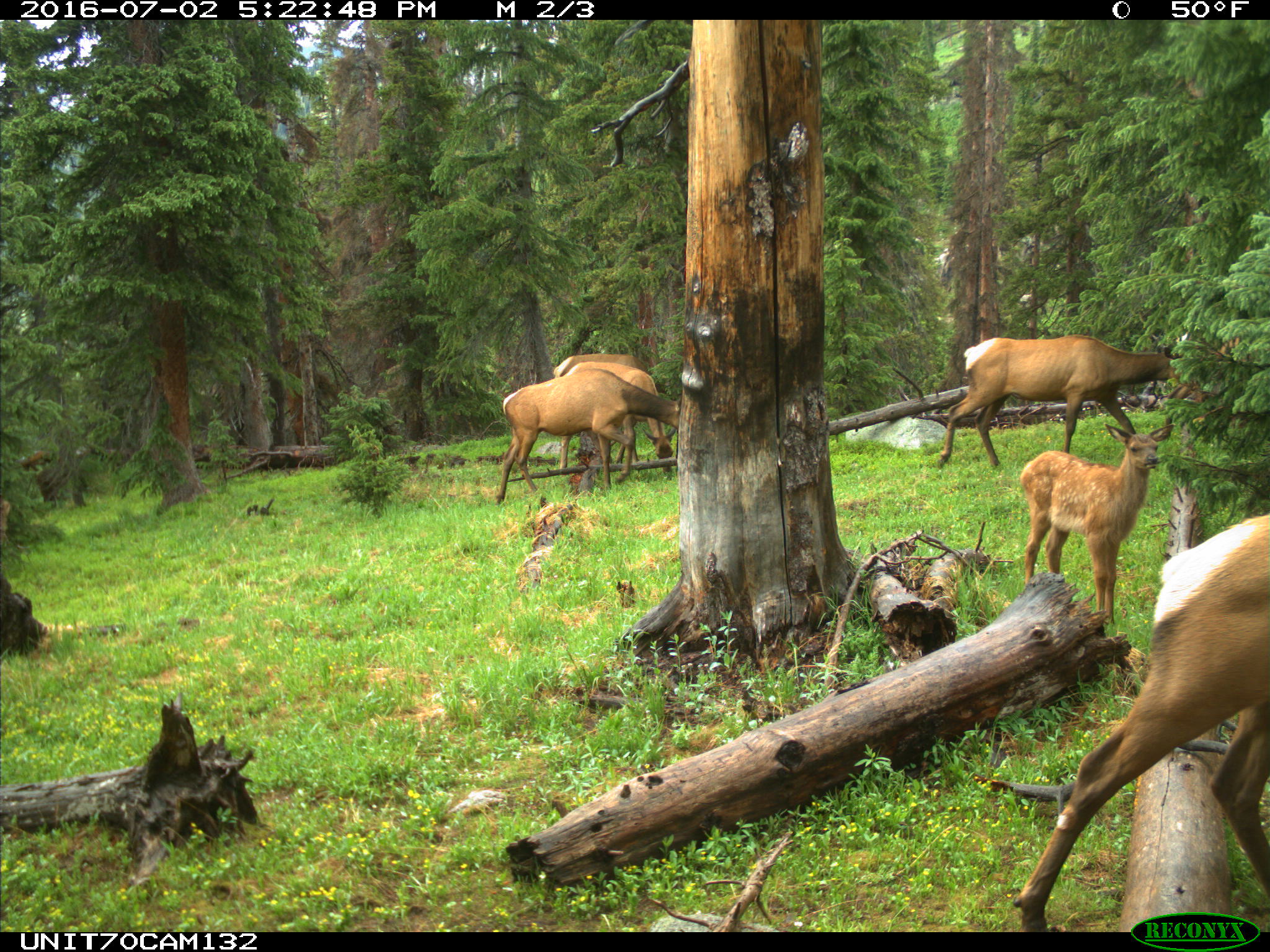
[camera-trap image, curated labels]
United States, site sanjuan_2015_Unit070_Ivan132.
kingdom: Animalia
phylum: Chordata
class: Mammalia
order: Artiodactyla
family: Cervidae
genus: Cervus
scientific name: Cervus elaphus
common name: red deer